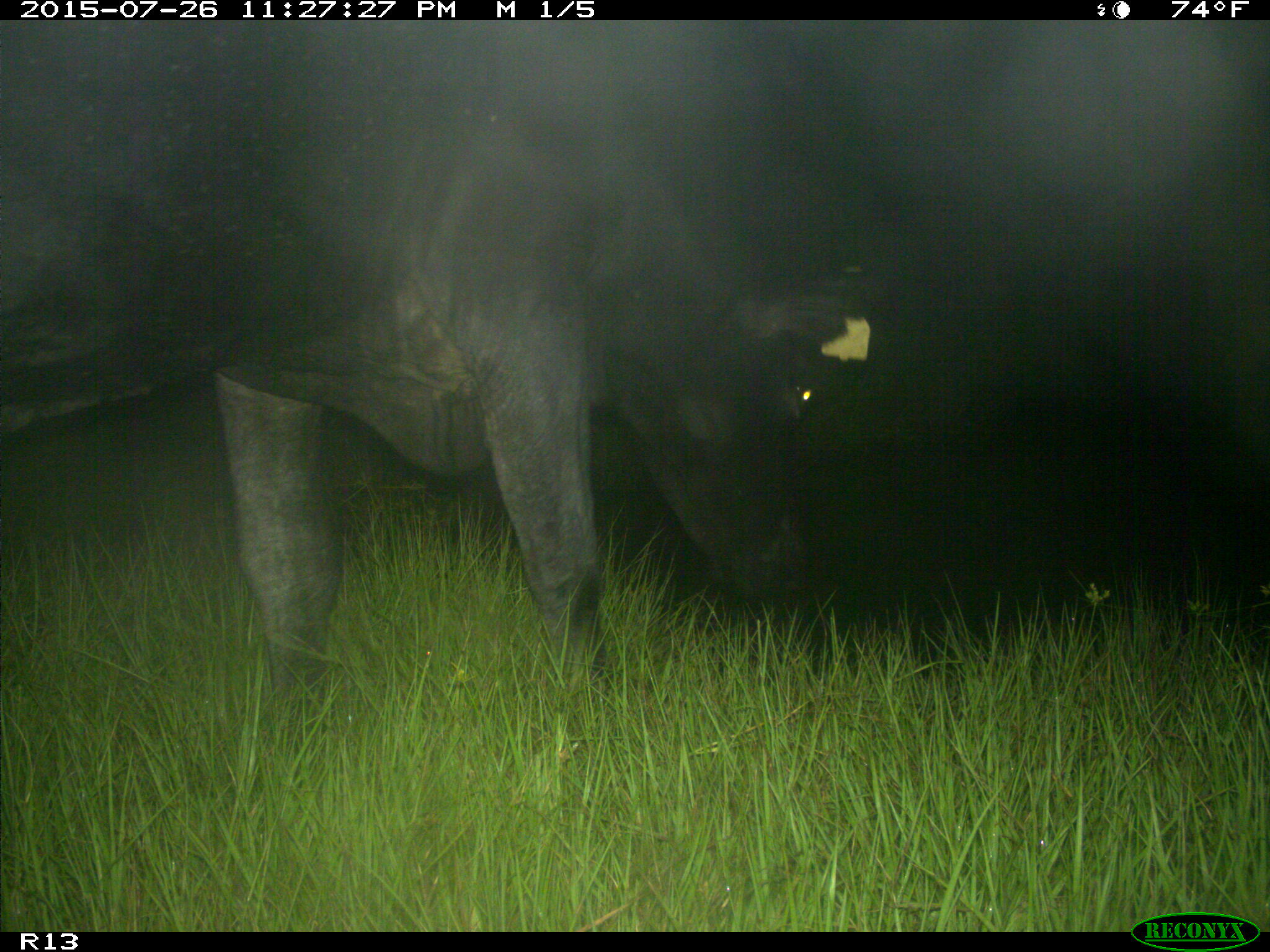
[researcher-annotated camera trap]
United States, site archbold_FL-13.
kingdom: Animalia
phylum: Chordata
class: Mammalia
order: Artiodactyla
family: Bovidae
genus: Bos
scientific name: Bos taurus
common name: domestic cow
Bos taurus (domestic cow).